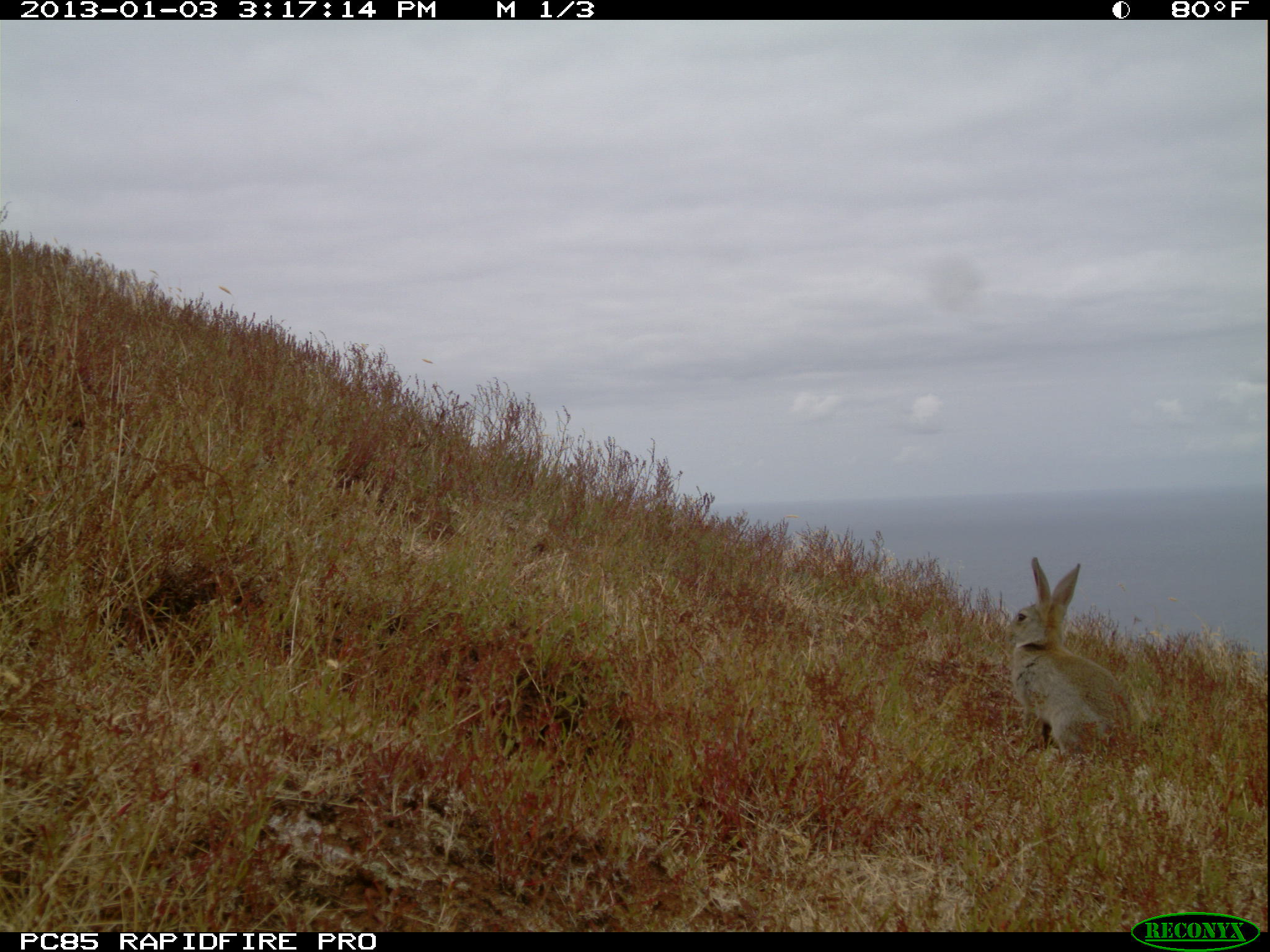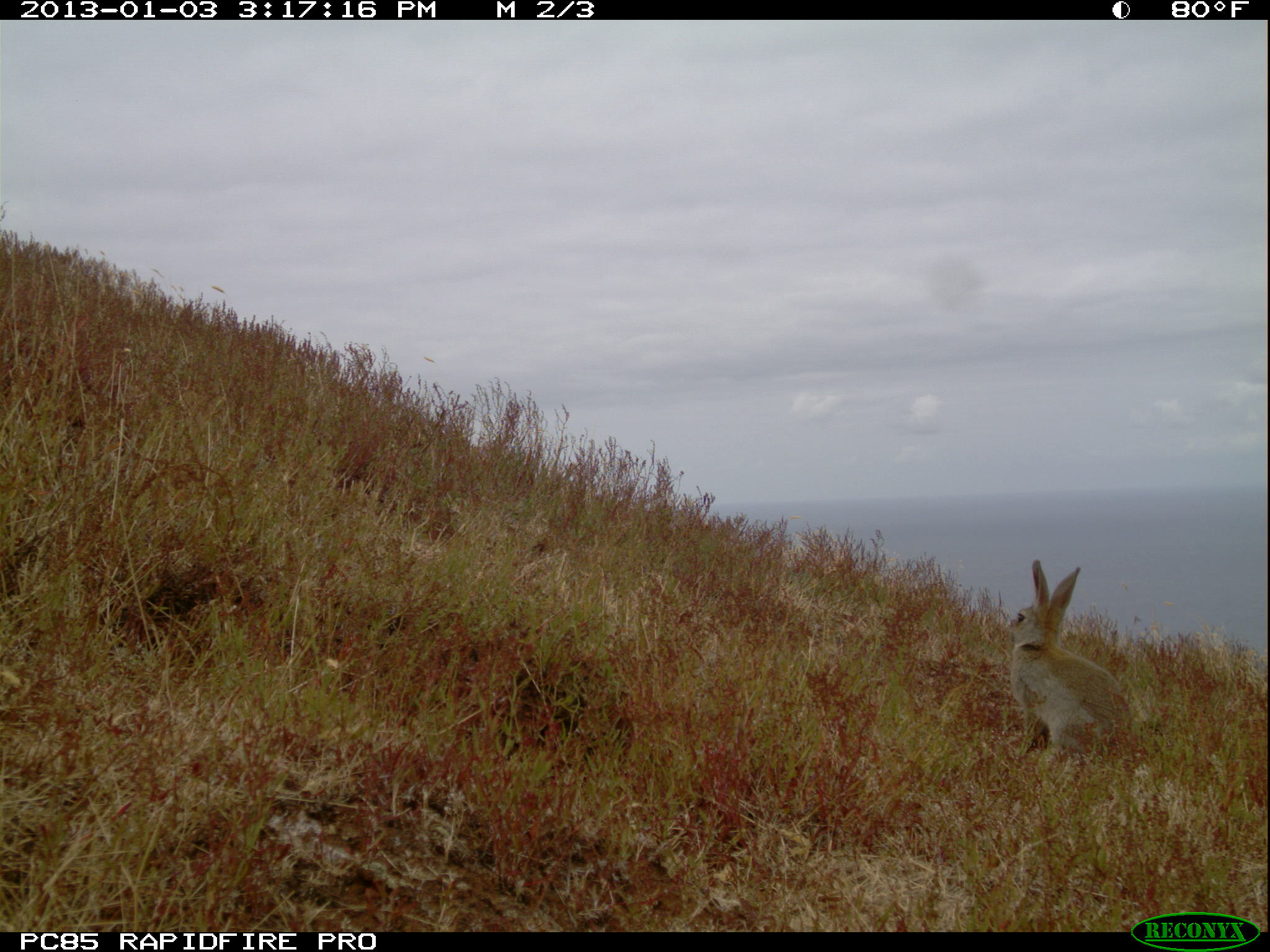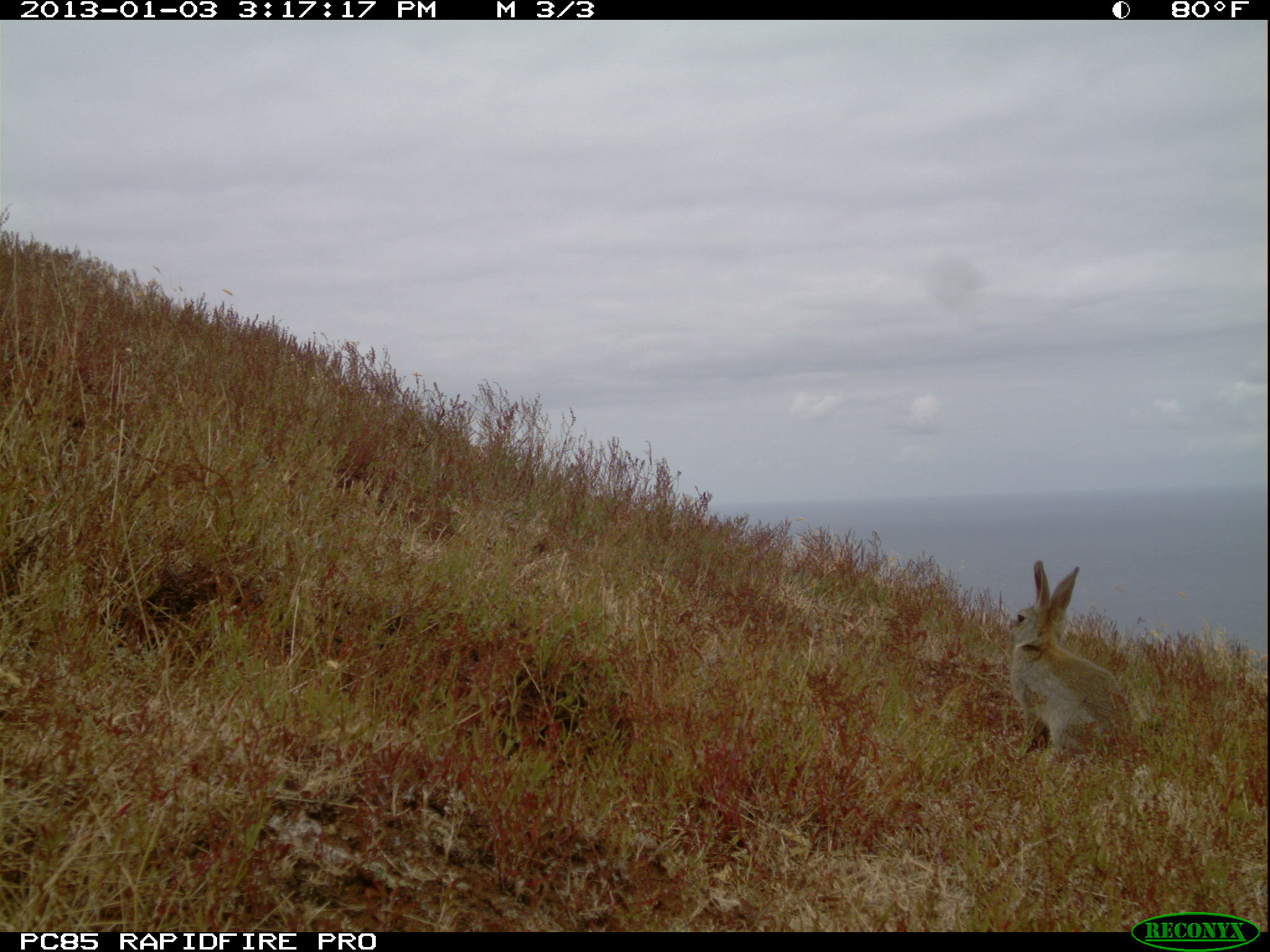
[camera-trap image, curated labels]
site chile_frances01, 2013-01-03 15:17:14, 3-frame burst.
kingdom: Animalia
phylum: Chordata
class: Mammalia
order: Lagomorpha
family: Leporidae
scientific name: Leporidae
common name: rabbits and hares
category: rabbit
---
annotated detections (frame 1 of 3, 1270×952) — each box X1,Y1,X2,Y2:
rabbit: 1003,558,1136,764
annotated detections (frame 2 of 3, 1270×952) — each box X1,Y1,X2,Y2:
rabbit: 1001,560,1129,766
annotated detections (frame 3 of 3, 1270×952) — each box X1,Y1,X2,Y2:
rabbit: 1004,560,1129,766